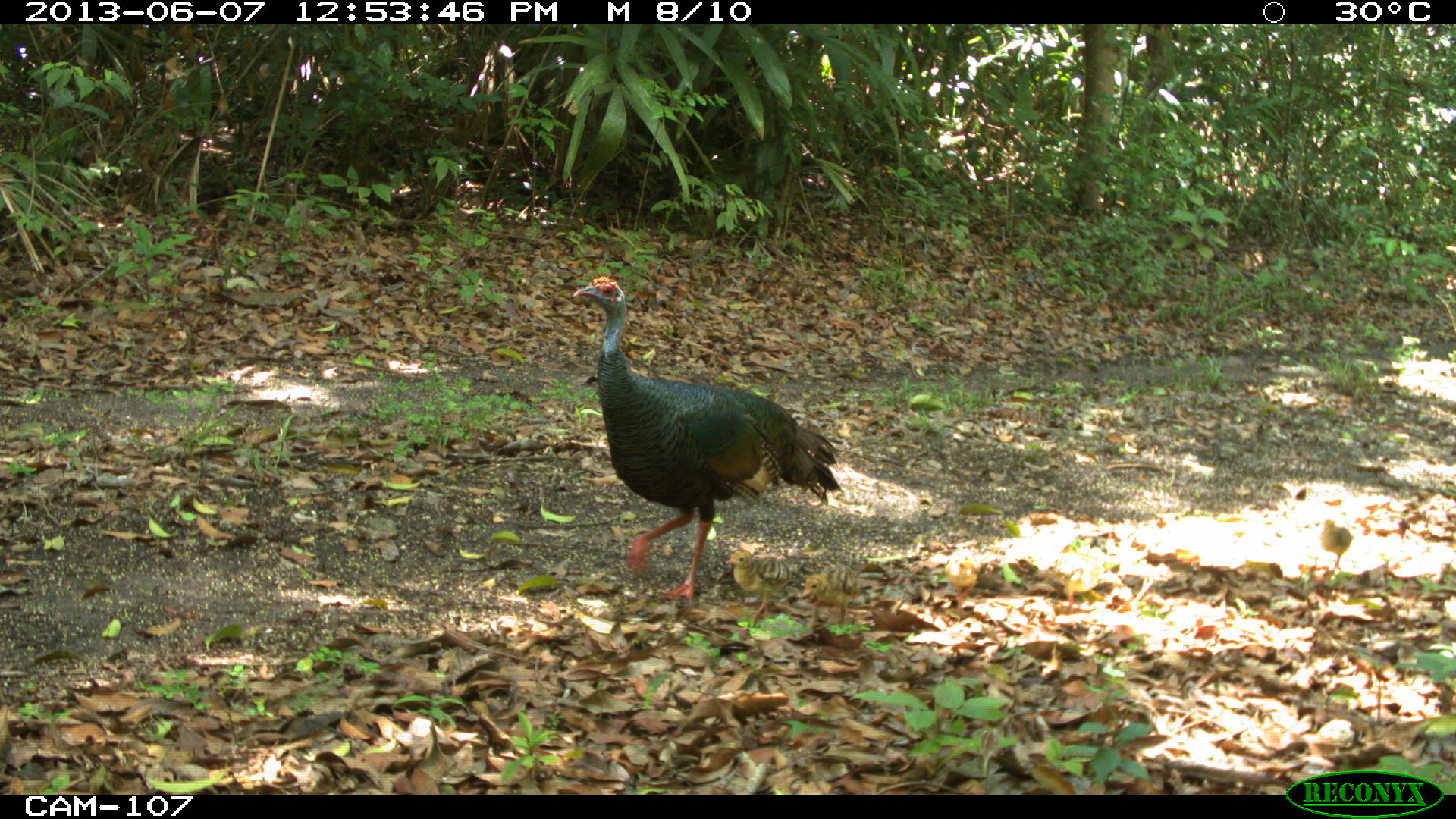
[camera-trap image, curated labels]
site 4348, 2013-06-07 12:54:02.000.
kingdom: Animalia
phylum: Chordata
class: Aves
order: Galliformes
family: Phasianidae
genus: Meleagris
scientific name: Meleagris ocellata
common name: ocellated turkey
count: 1